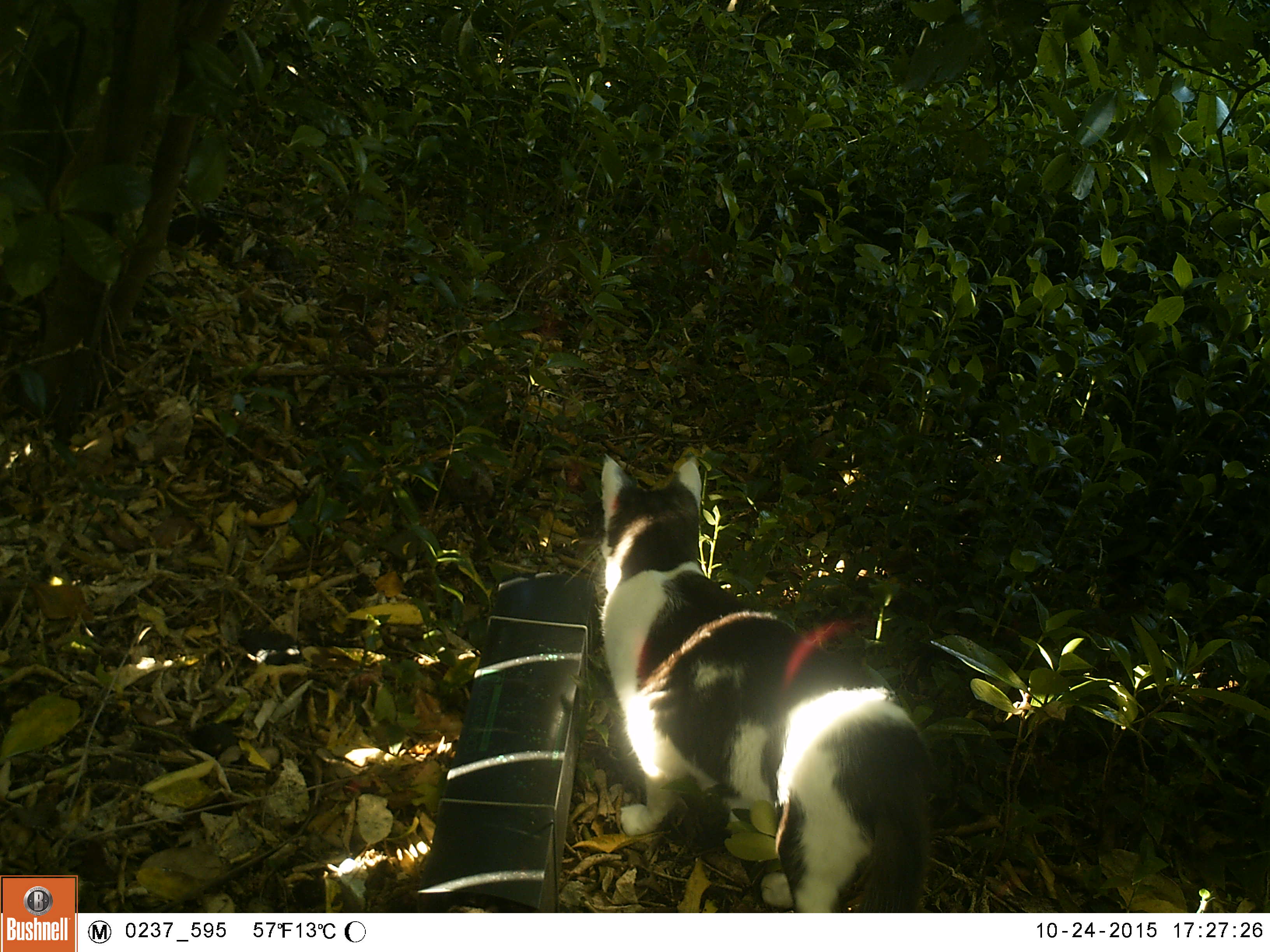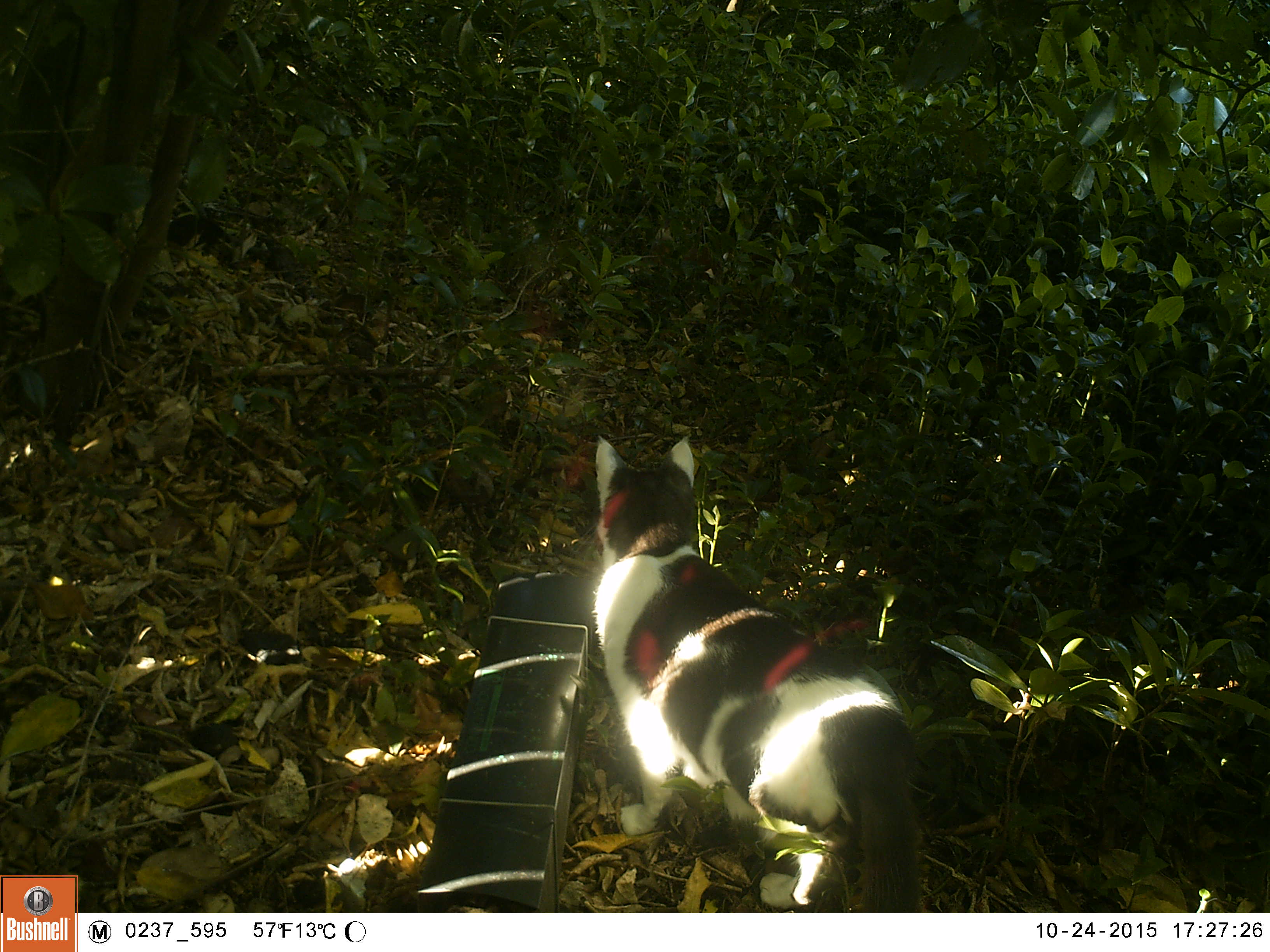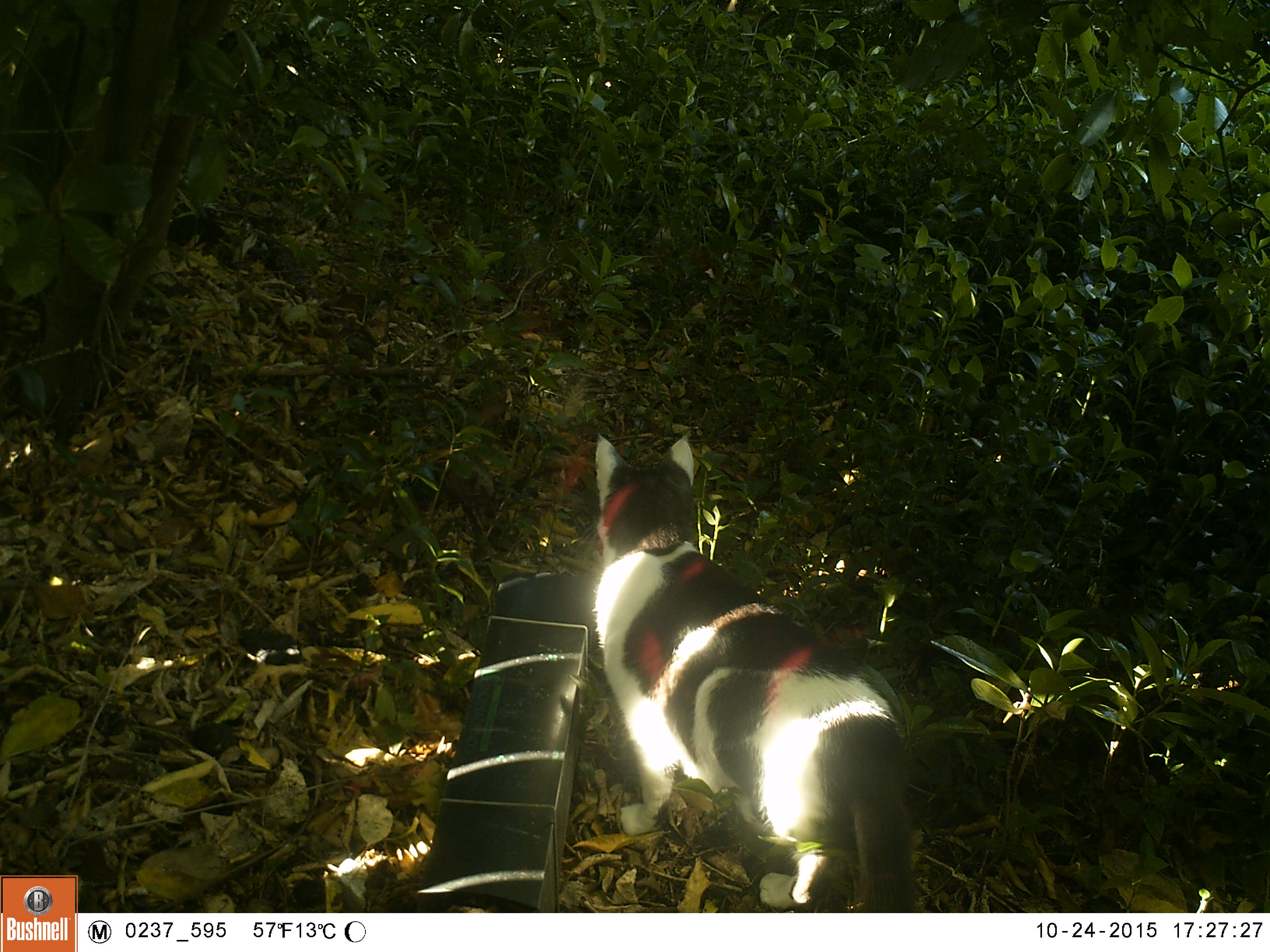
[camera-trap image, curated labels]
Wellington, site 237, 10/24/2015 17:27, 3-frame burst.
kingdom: Animalia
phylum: Chordata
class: Mammalia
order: Carnivora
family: Felidae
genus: Felis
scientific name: Felis catus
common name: cat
Cat (Felis catus).